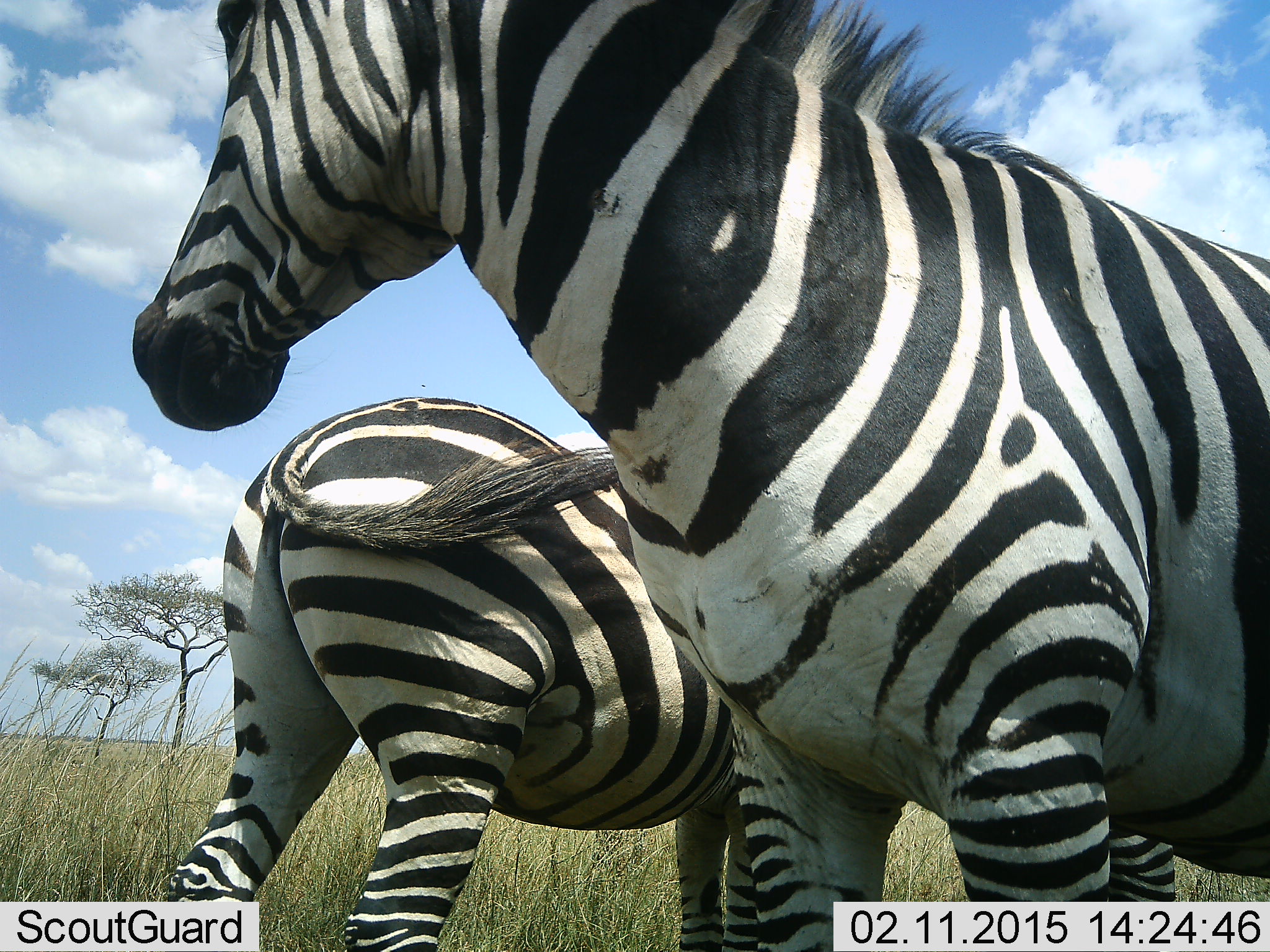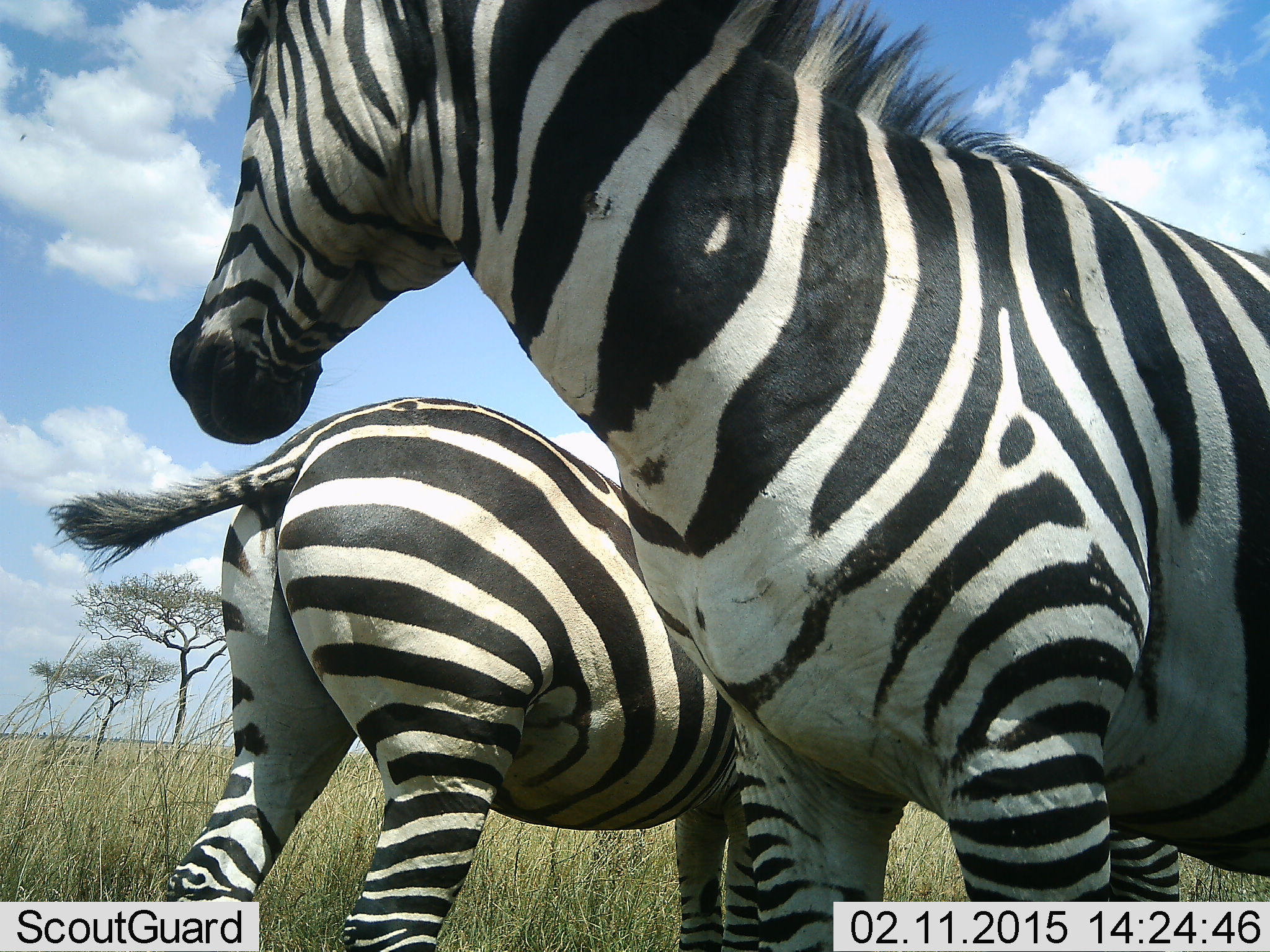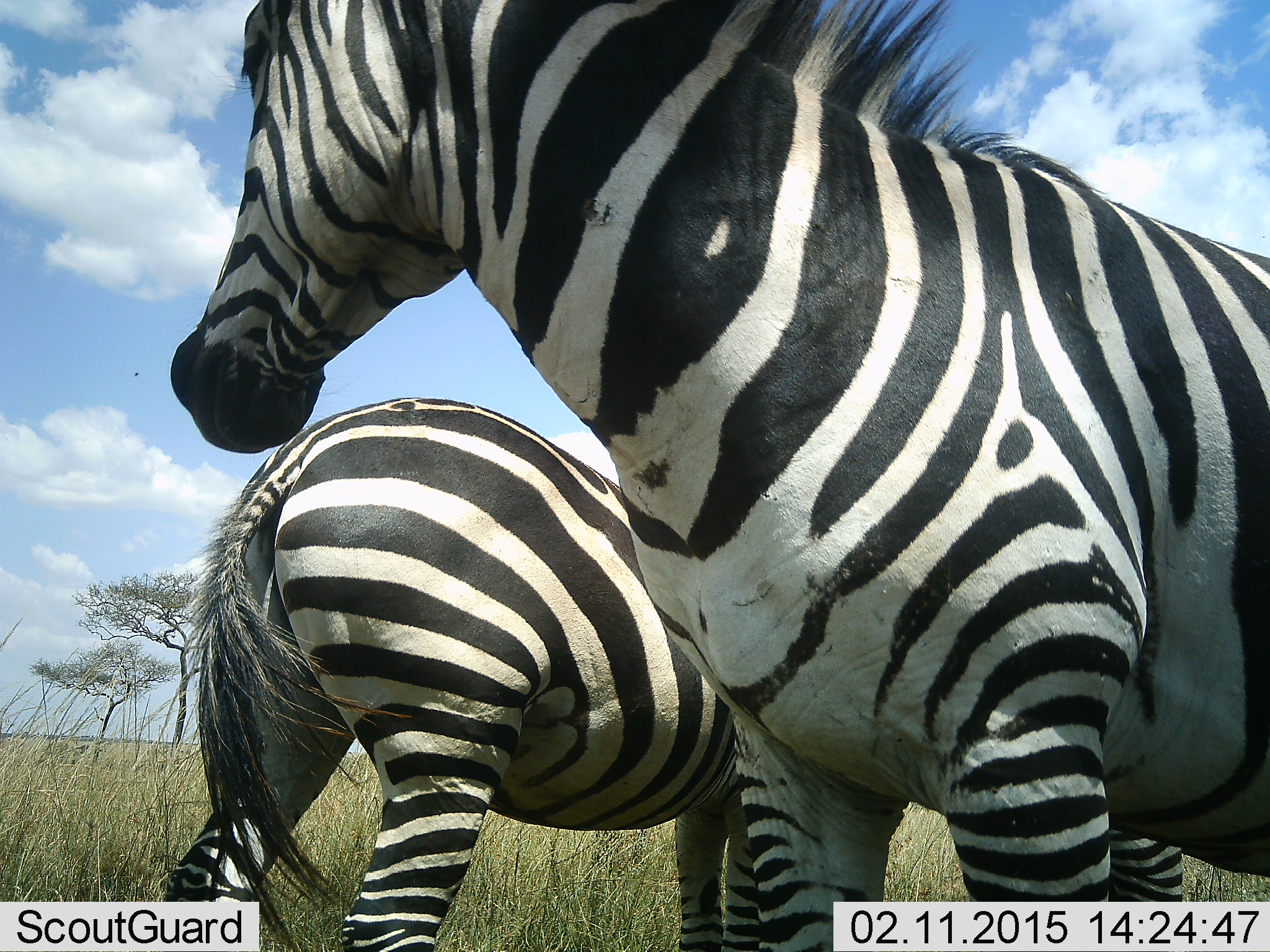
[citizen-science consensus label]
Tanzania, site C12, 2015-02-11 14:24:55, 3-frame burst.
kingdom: Animalia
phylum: Chordata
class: Mammalia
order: Perissodactyla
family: Equidae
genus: Equus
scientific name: Equus quagga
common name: plains zebra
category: zebra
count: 2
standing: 80%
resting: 0%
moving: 10%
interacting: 10%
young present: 0%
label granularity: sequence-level